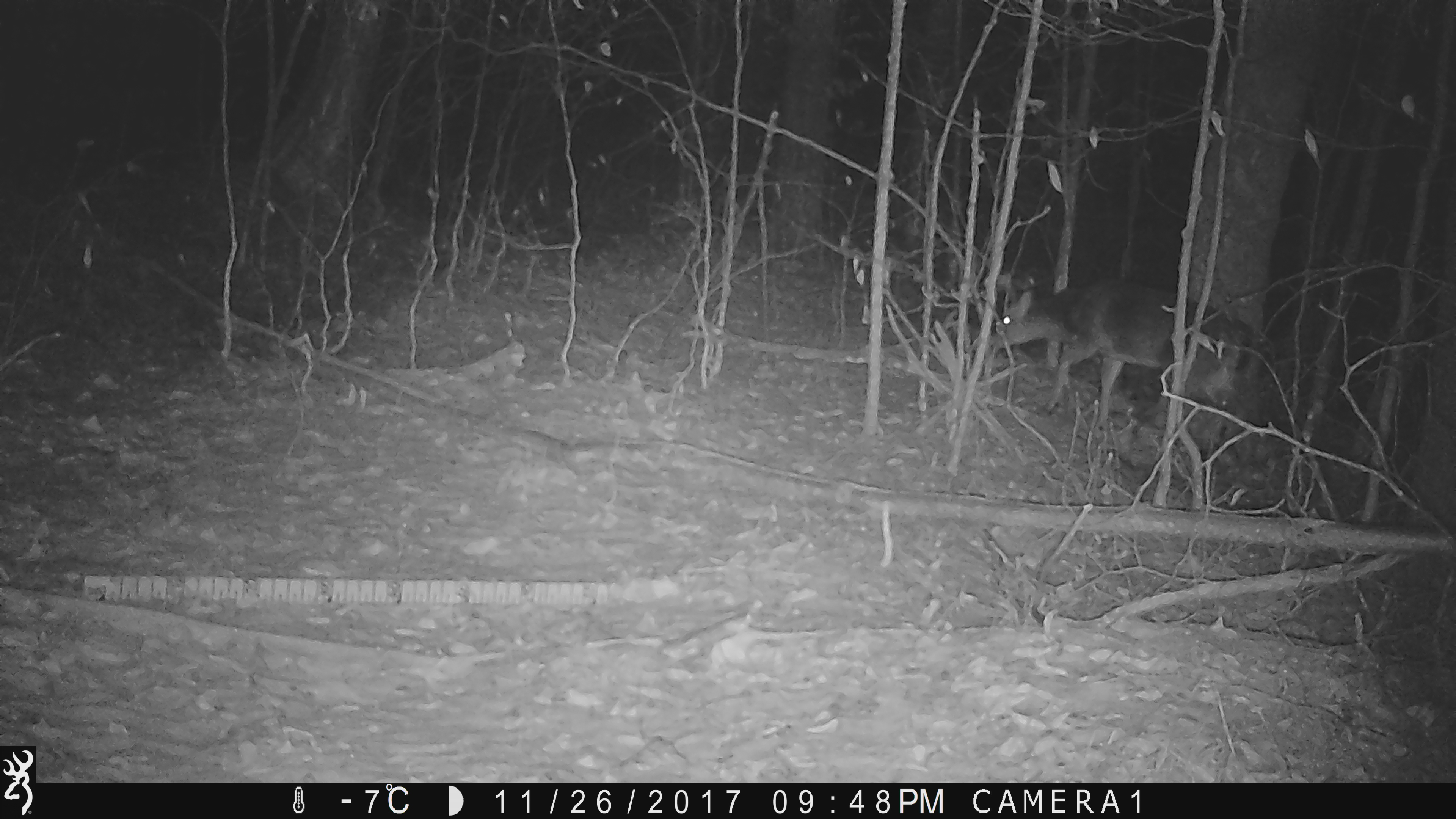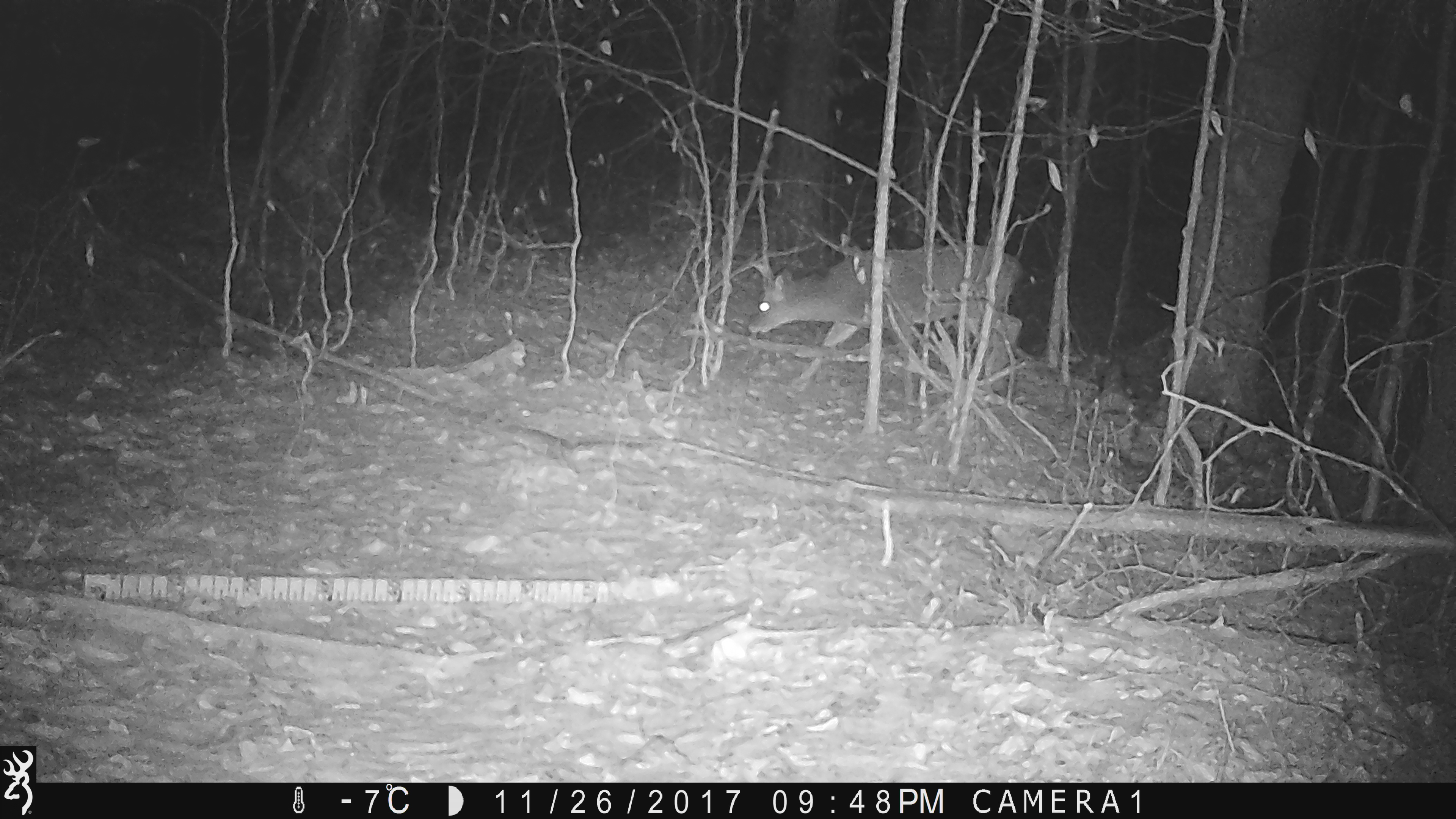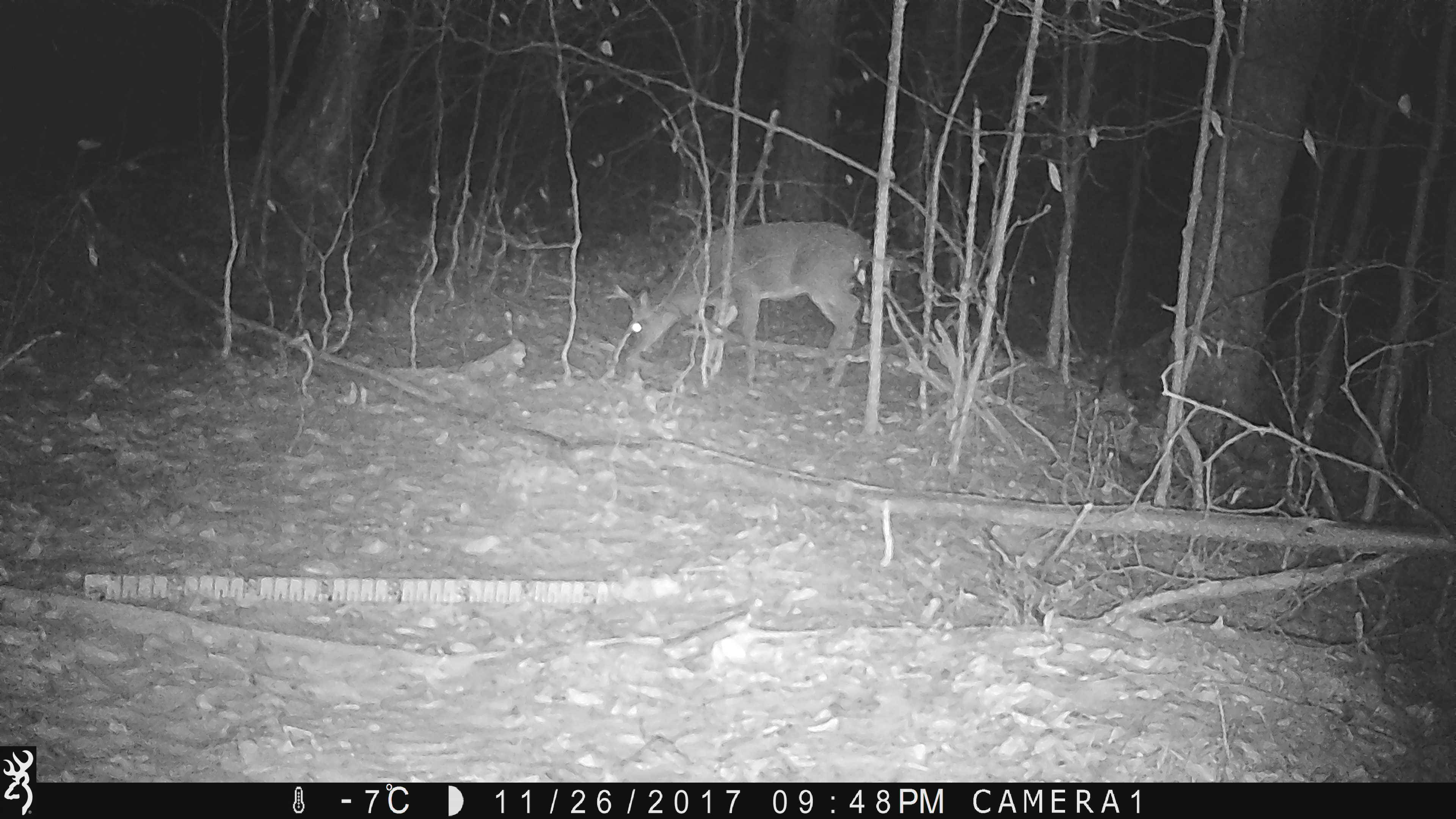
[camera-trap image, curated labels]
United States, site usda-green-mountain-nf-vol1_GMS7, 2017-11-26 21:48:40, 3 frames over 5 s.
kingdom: Animalia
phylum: Chordata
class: Mammalia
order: Artiodactyla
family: Cervidae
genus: Odocoileus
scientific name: Odocoileus virginianus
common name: white-tailed deer